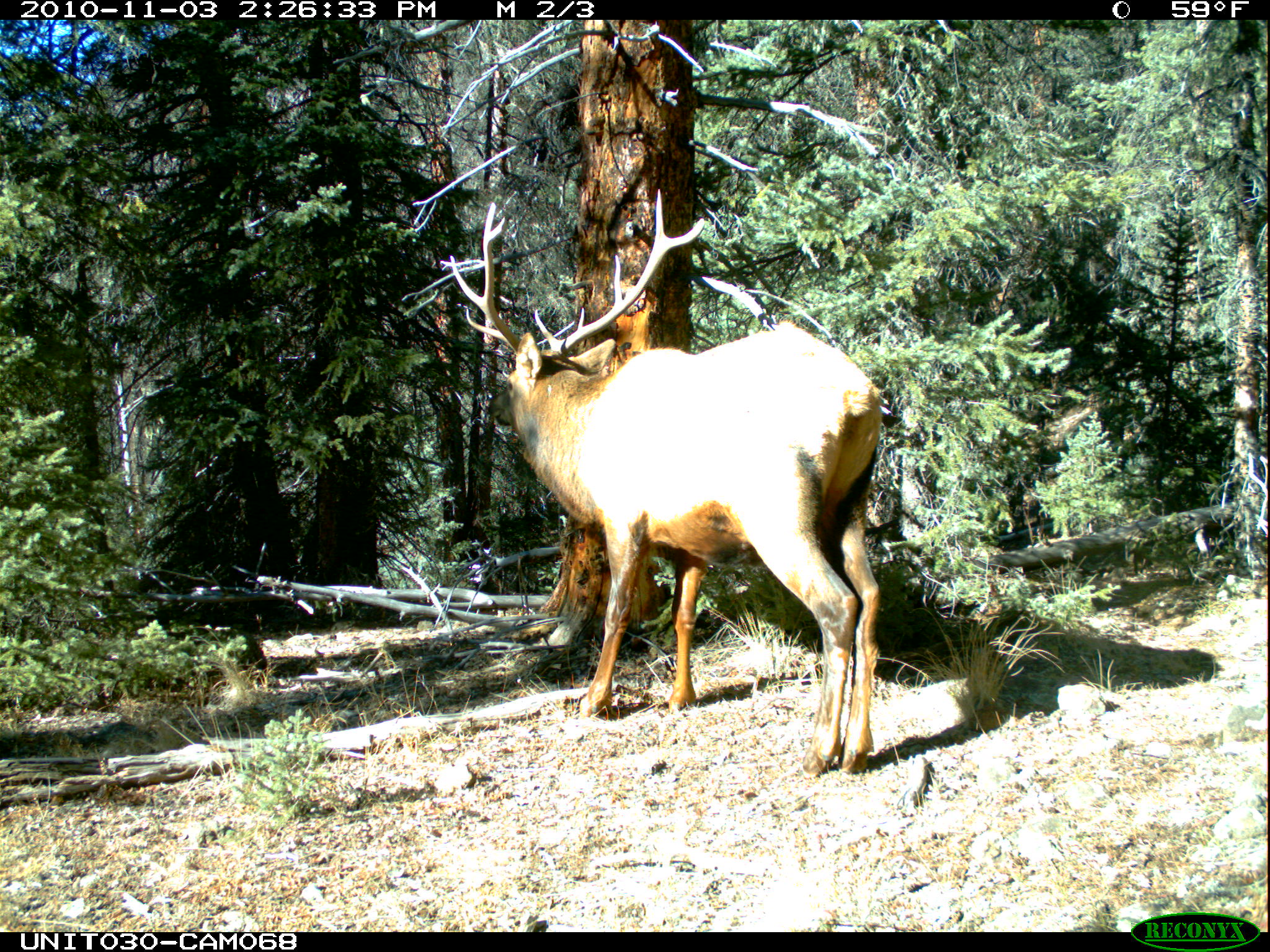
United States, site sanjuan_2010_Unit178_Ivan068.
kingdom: Animalia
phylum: Chordata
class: Mammalia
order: Artiodactyla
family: Cervidae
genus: Cervus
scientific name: Cervus elaphus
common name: red deer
Cervus elaphus (red deer).